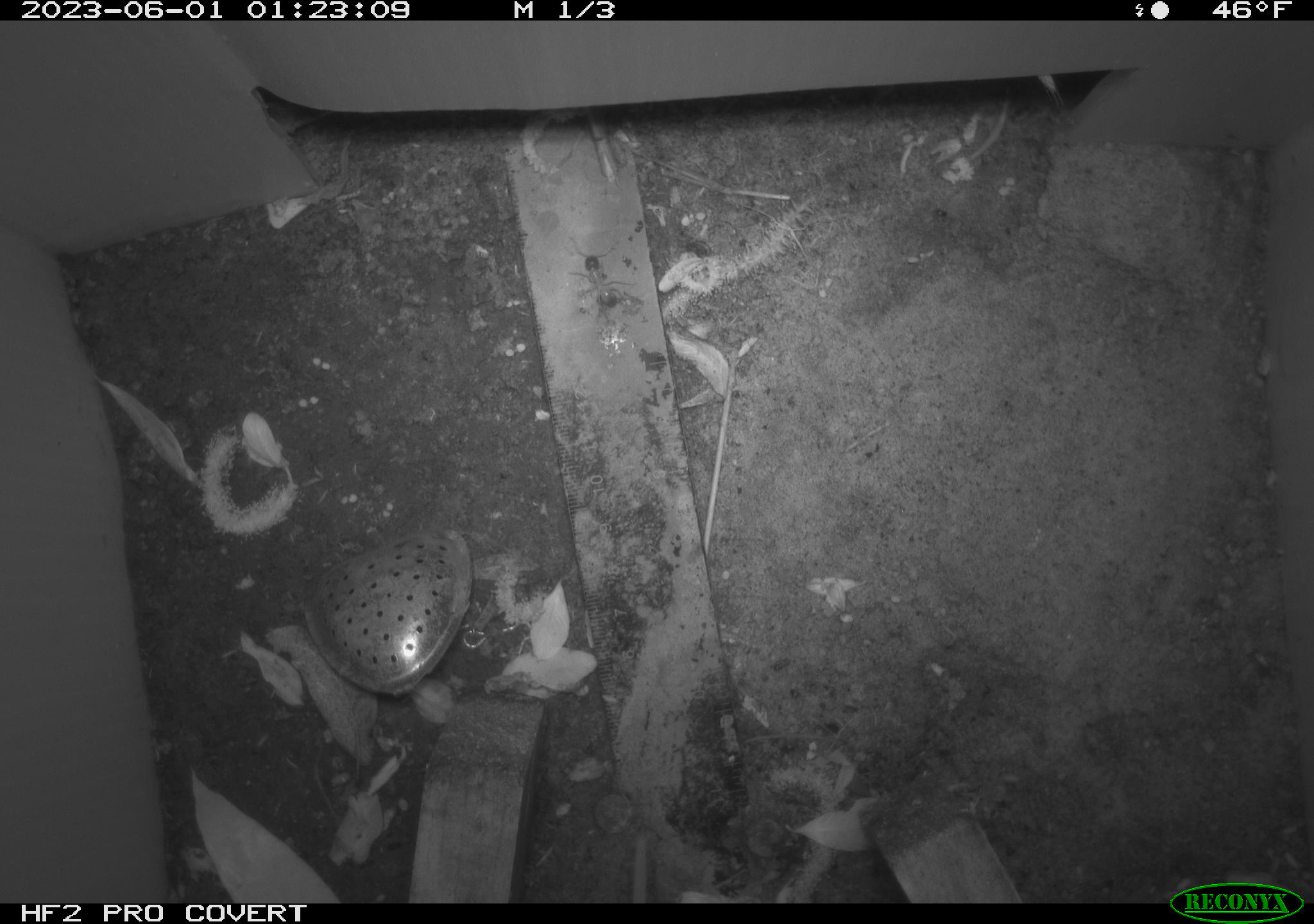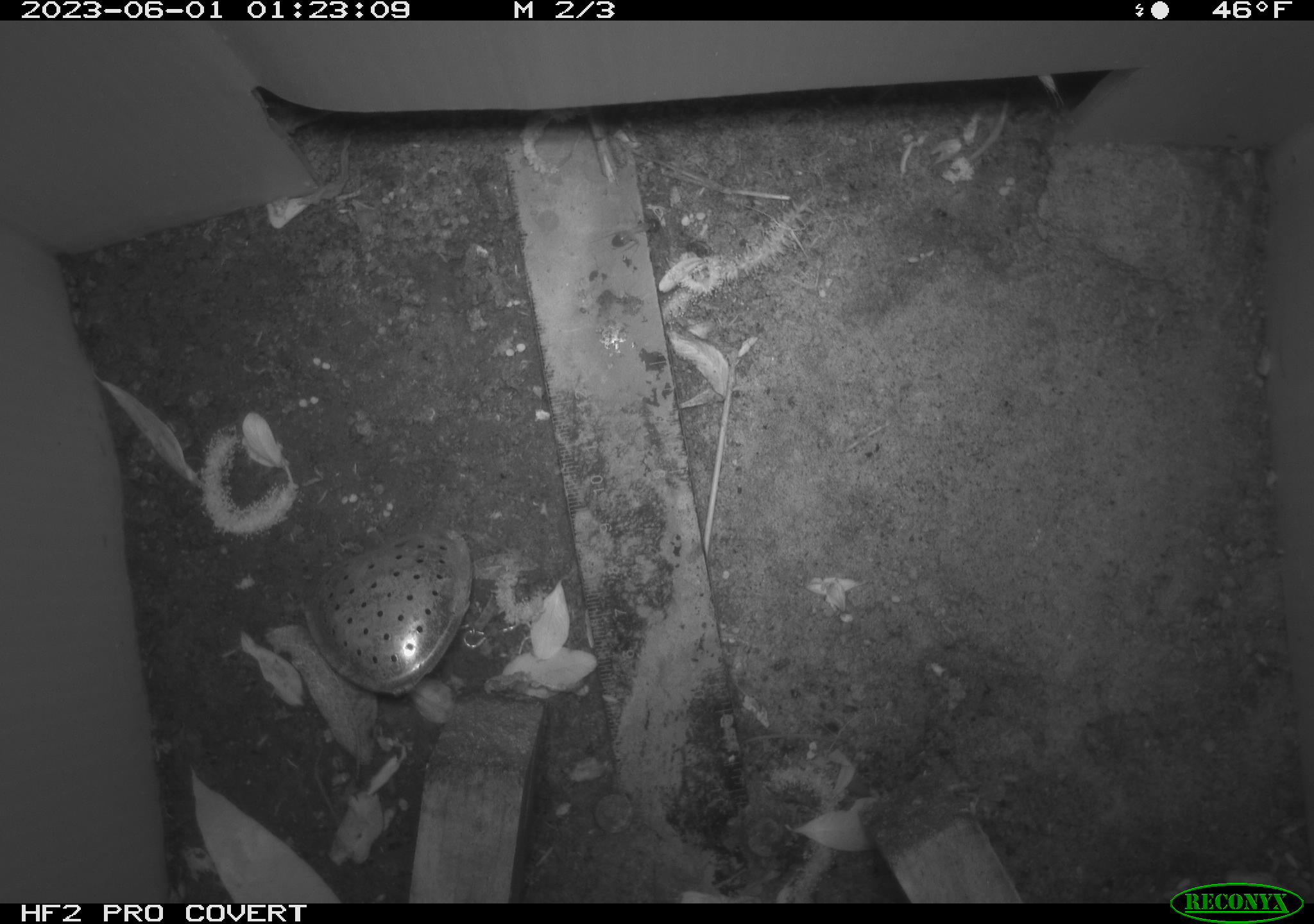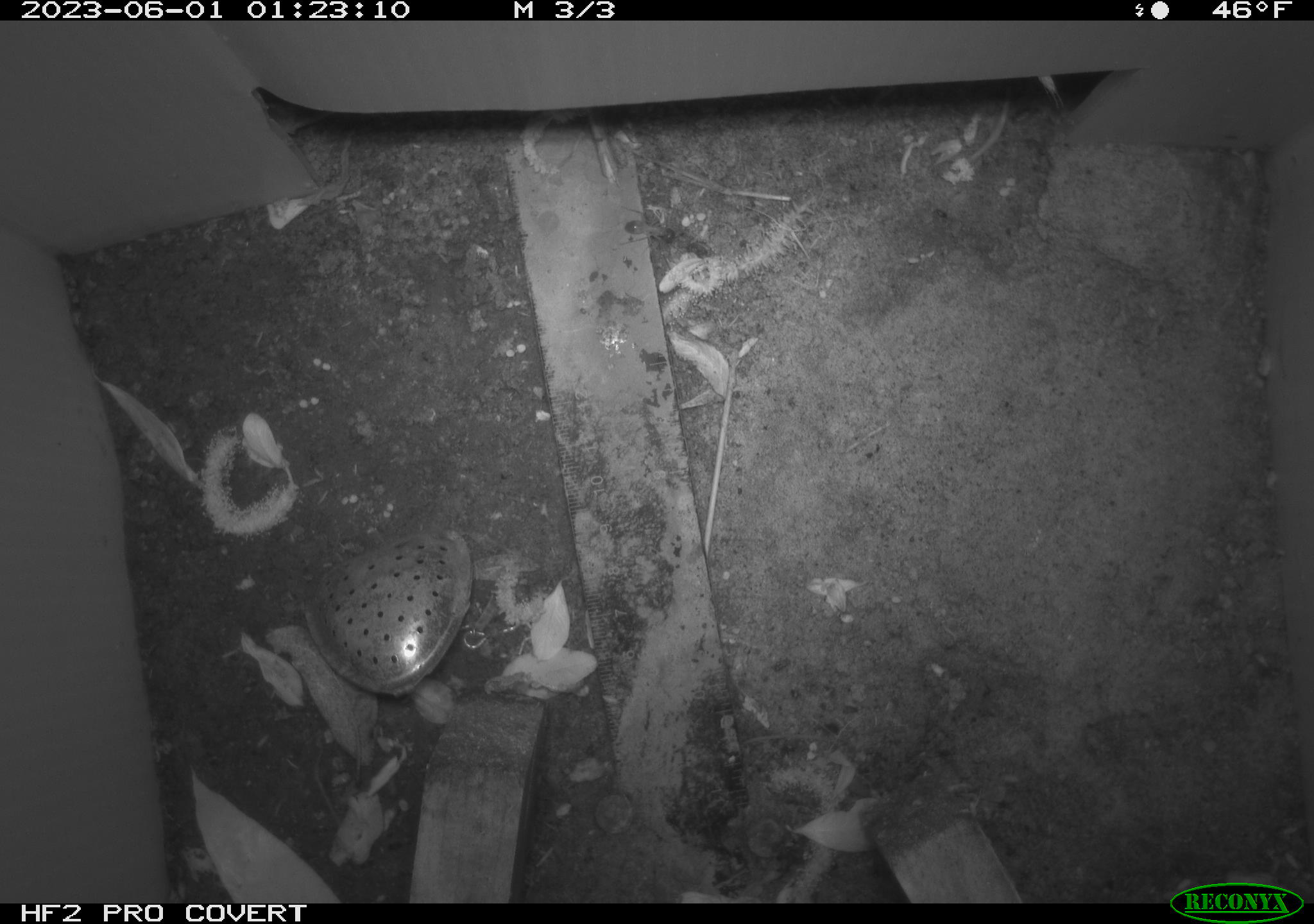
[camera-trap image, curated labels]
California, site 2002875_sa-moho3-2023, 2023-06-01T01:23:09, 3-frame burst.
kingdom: Animalia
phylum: Chordata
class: Mammalia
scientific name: Mammalia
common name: small mammal